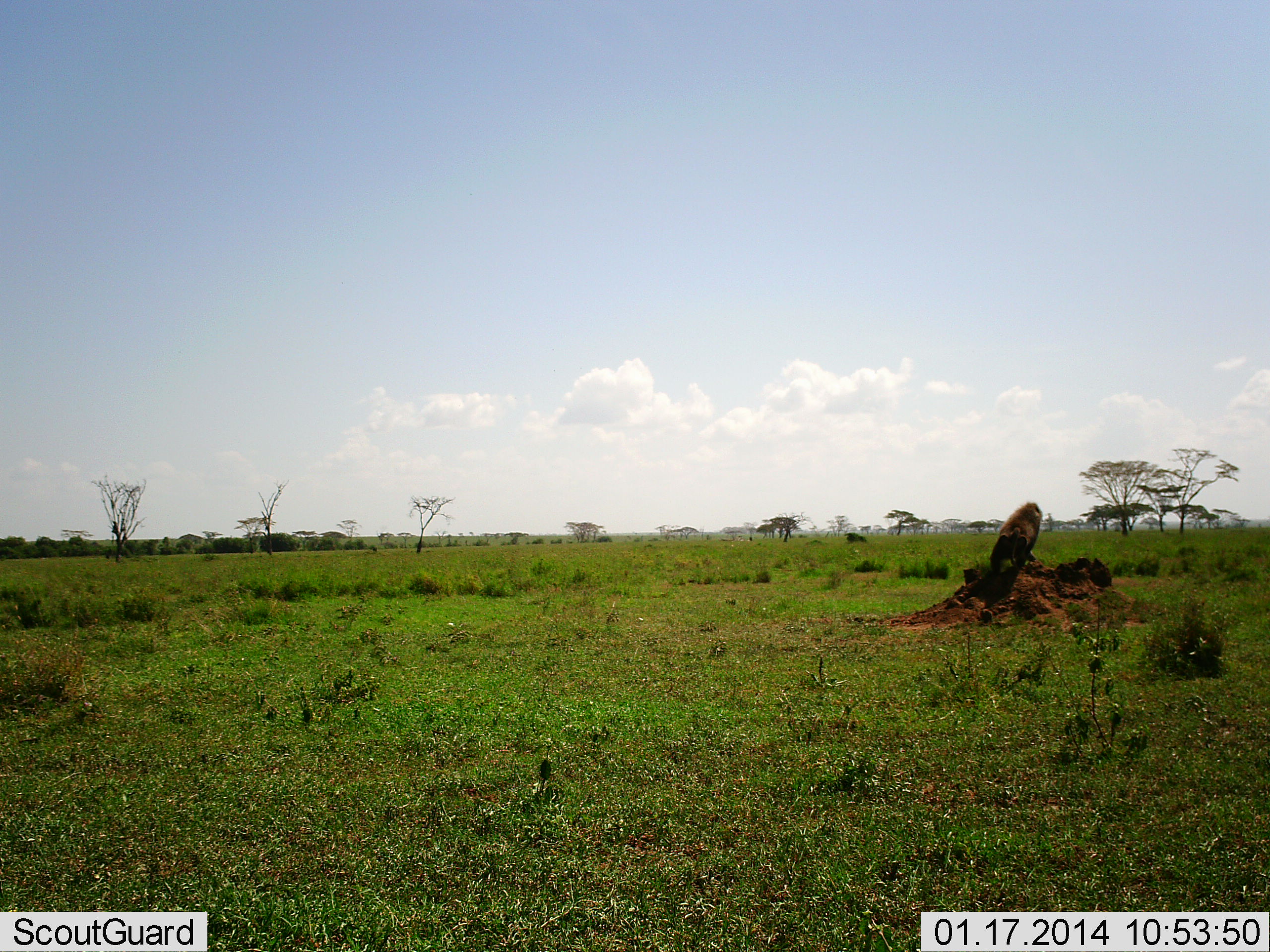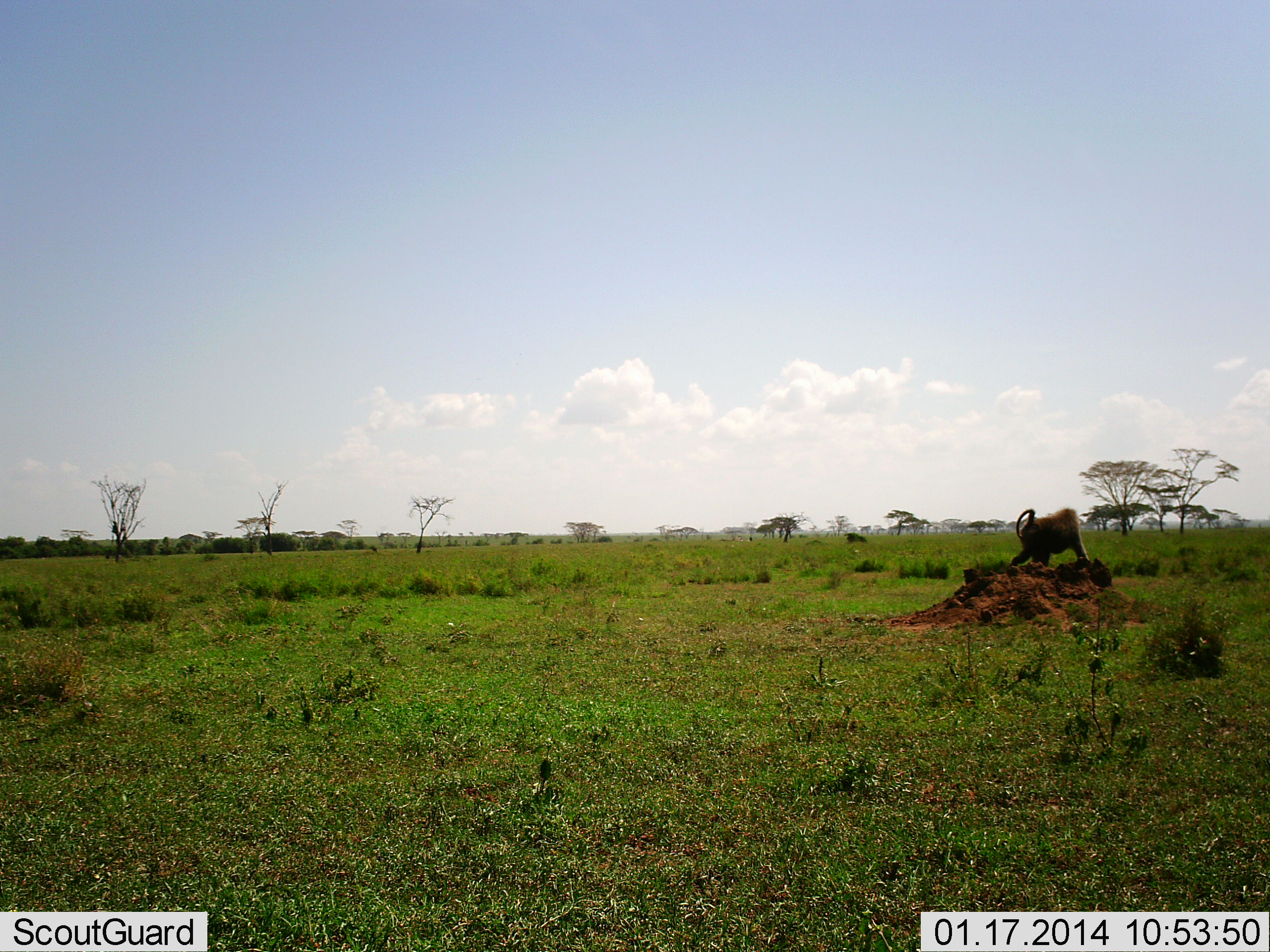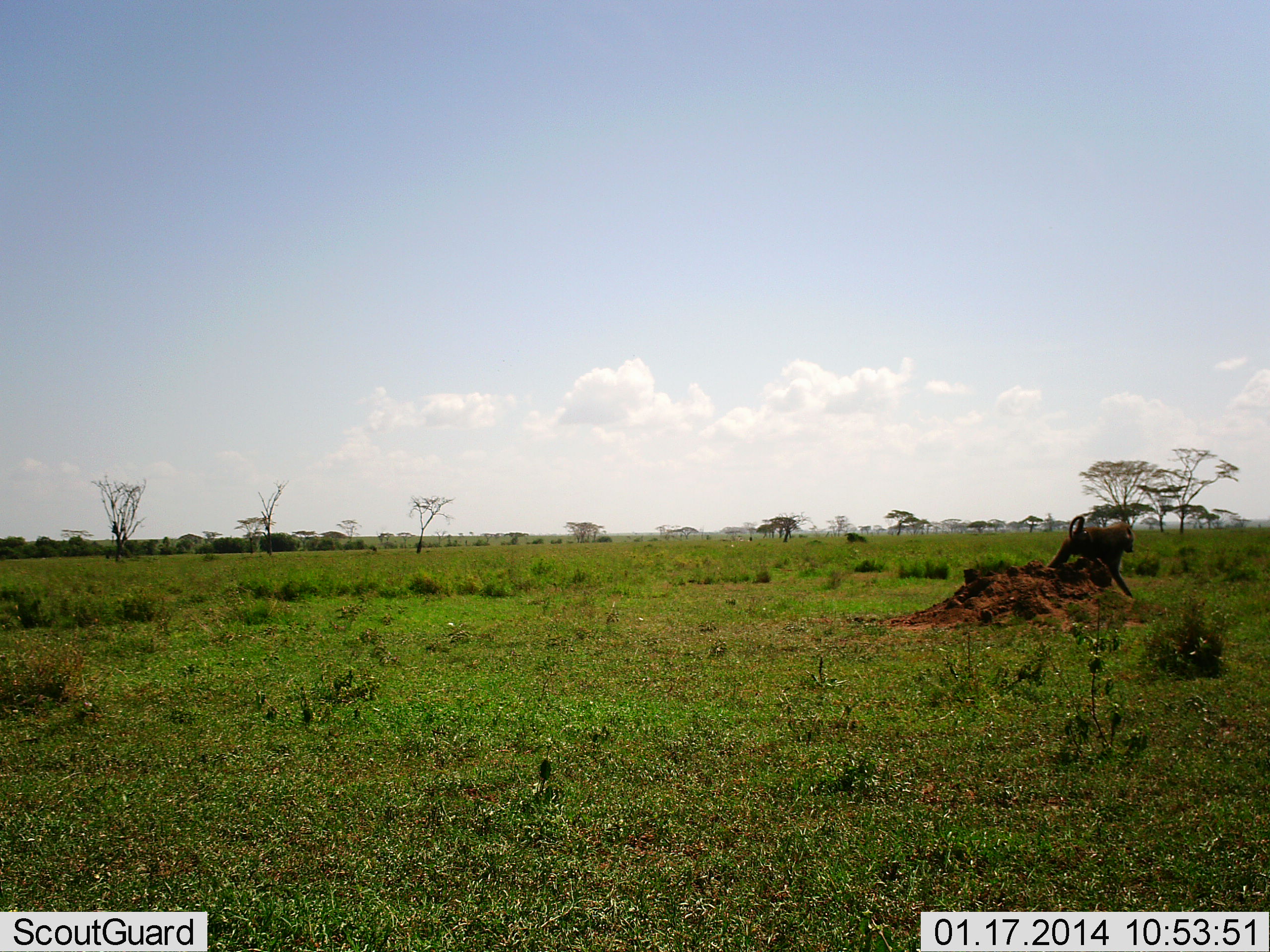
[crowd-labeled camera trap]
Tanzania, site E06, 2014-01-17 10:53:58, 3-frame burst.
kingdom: Animalia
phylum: Chordata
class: Mammalia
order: Primates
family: Cercopithecidae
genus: Papio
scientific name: Papio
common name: baboon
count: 1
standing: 10%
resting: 0%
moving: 90%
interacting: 0%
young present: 0%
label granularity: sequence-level